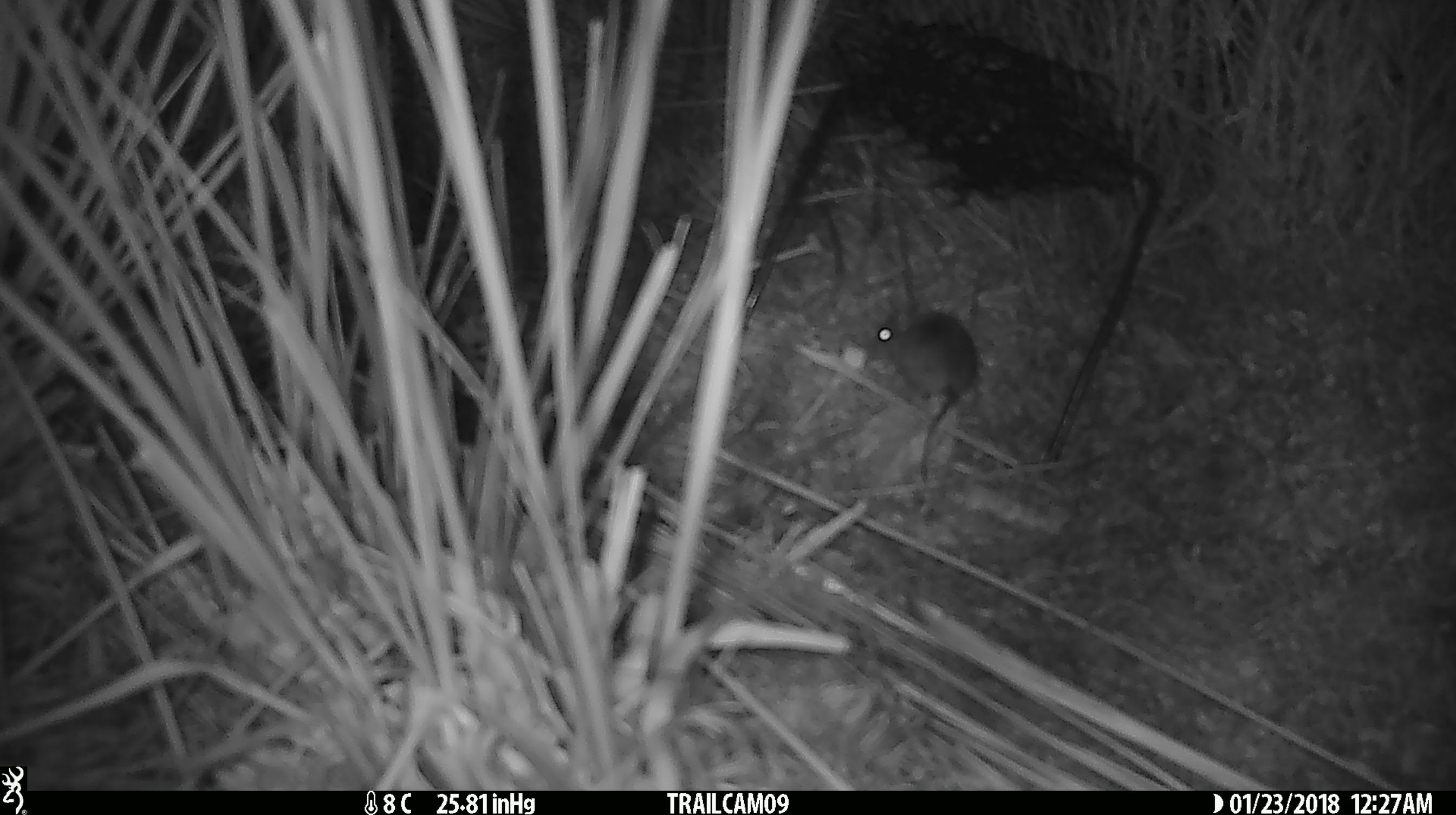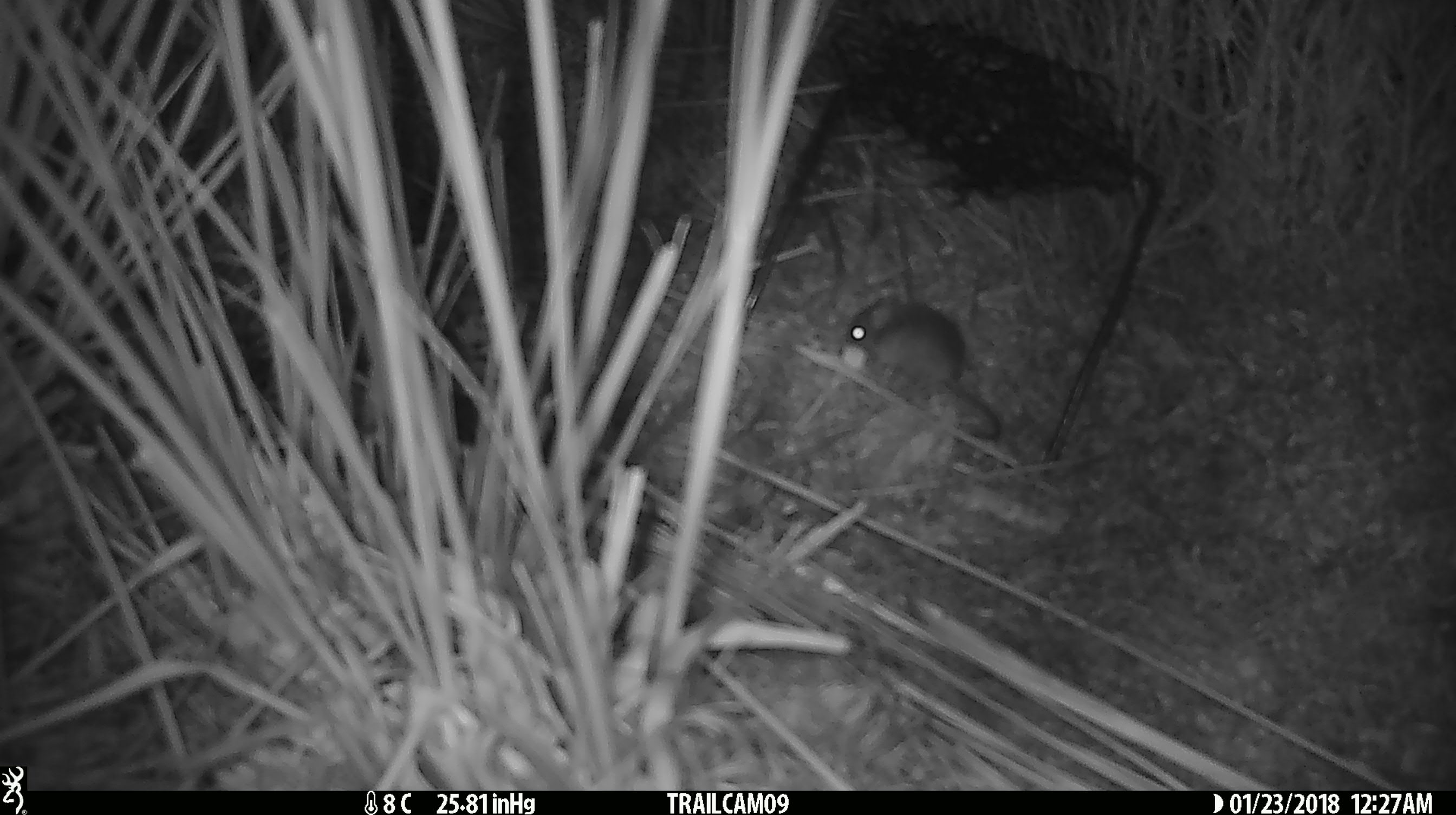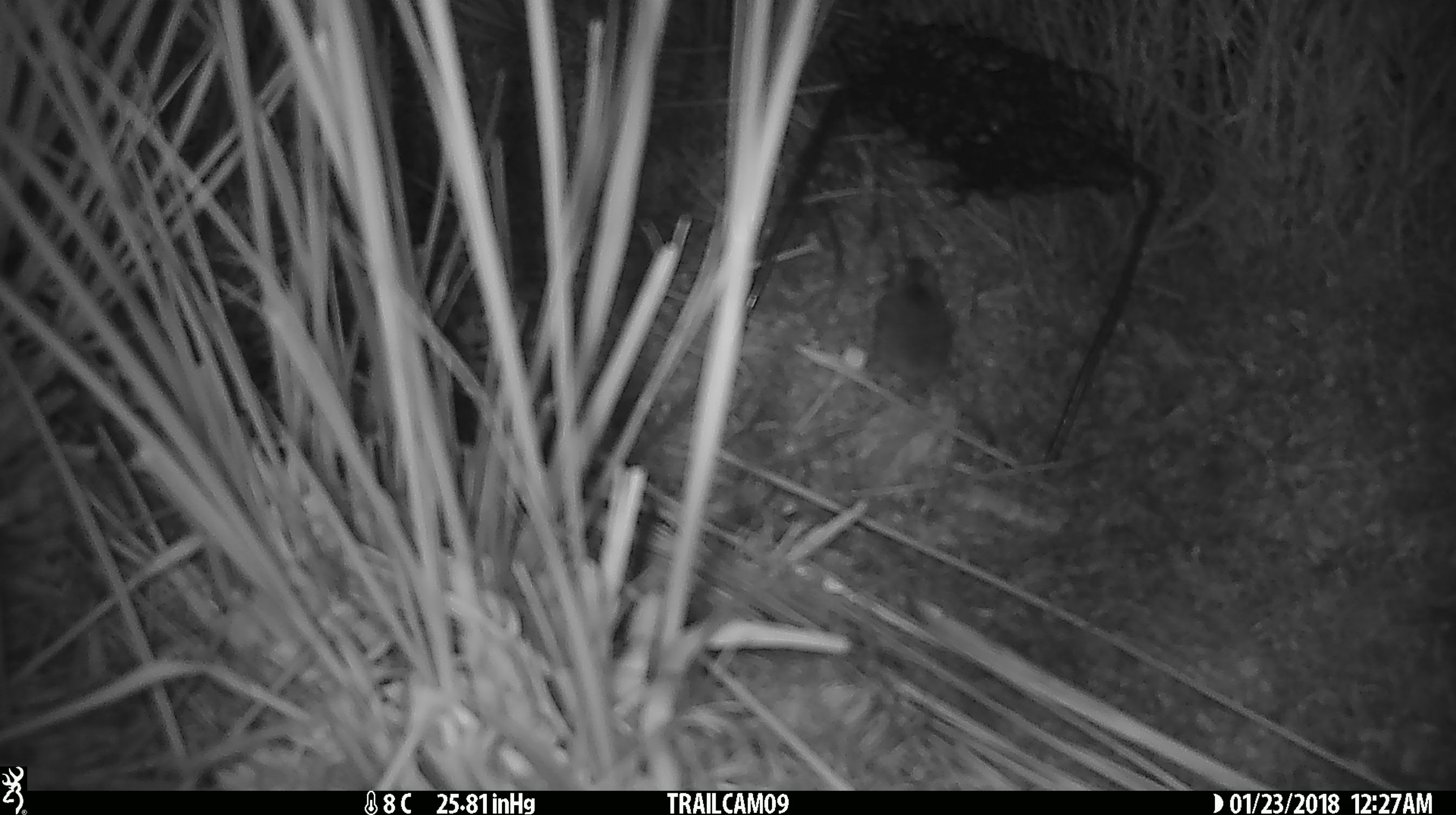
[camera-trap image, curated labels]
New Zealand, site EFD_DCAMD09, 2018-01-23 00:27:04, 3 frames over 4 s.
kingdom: Animalia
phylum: Chordata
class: Mammalia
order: Rodentia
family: Muridae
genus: Mus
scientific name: Mus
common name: mouse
Mouse (Mus).